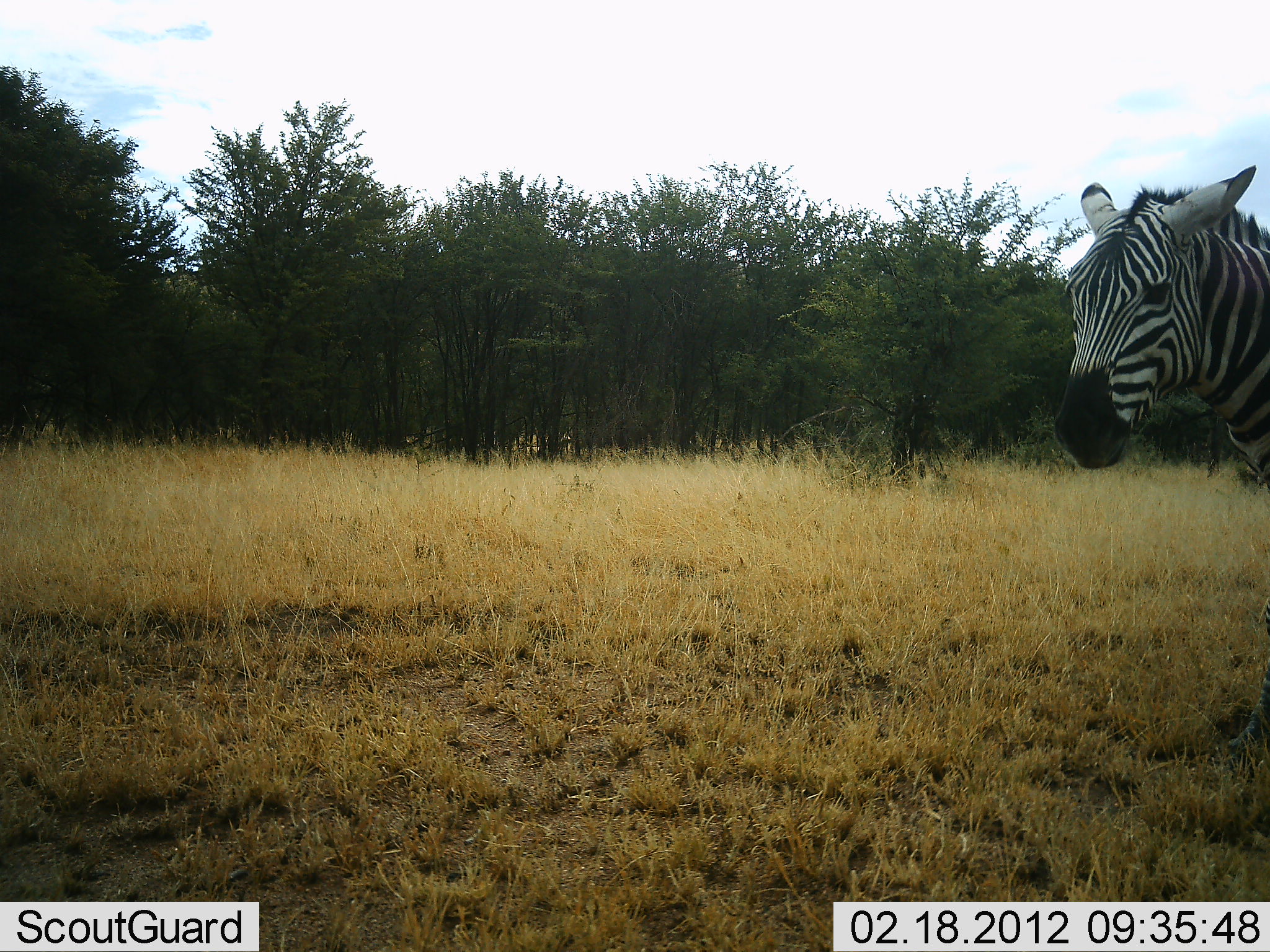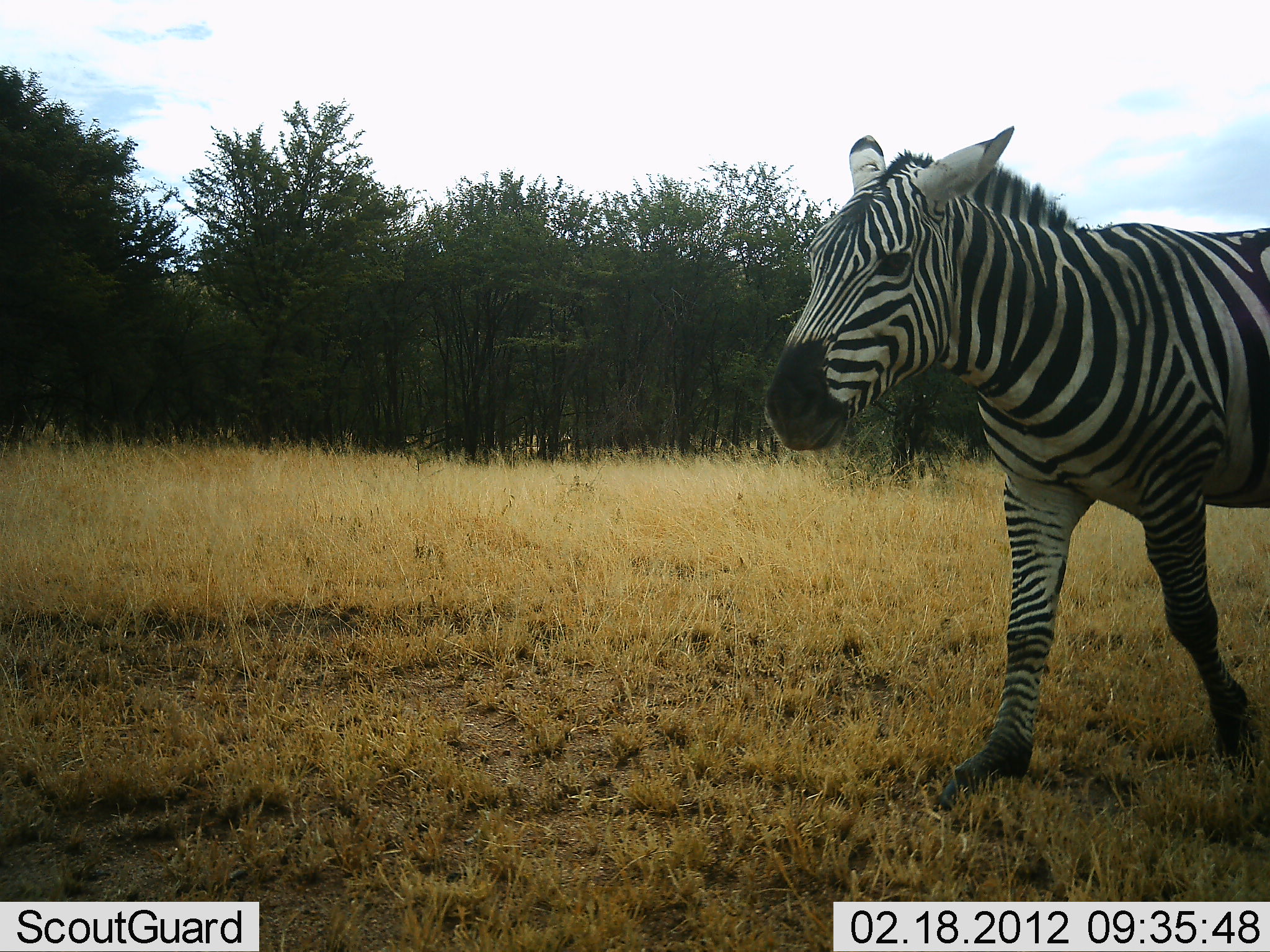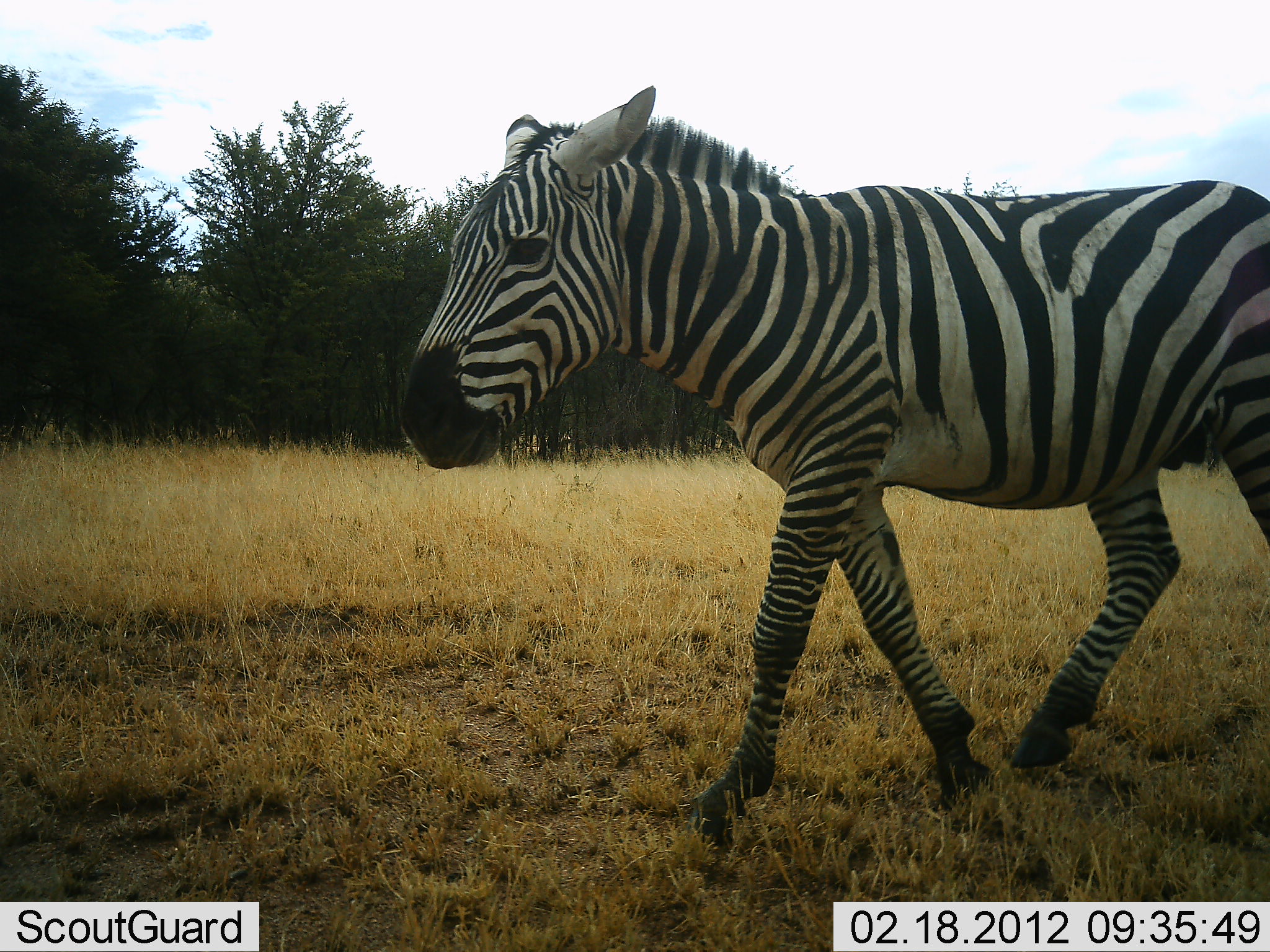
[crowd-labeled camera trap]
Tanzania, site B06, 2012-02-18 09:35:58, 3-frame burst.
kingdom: Animalia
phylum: Chordata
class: Mammalia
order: Perissodactyla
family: Equidae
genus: Equus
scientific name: Equus quagga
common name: plains zebra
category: zebra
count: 1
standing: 5%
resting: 0%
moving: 95%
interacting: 0%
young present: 0%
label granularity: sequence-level